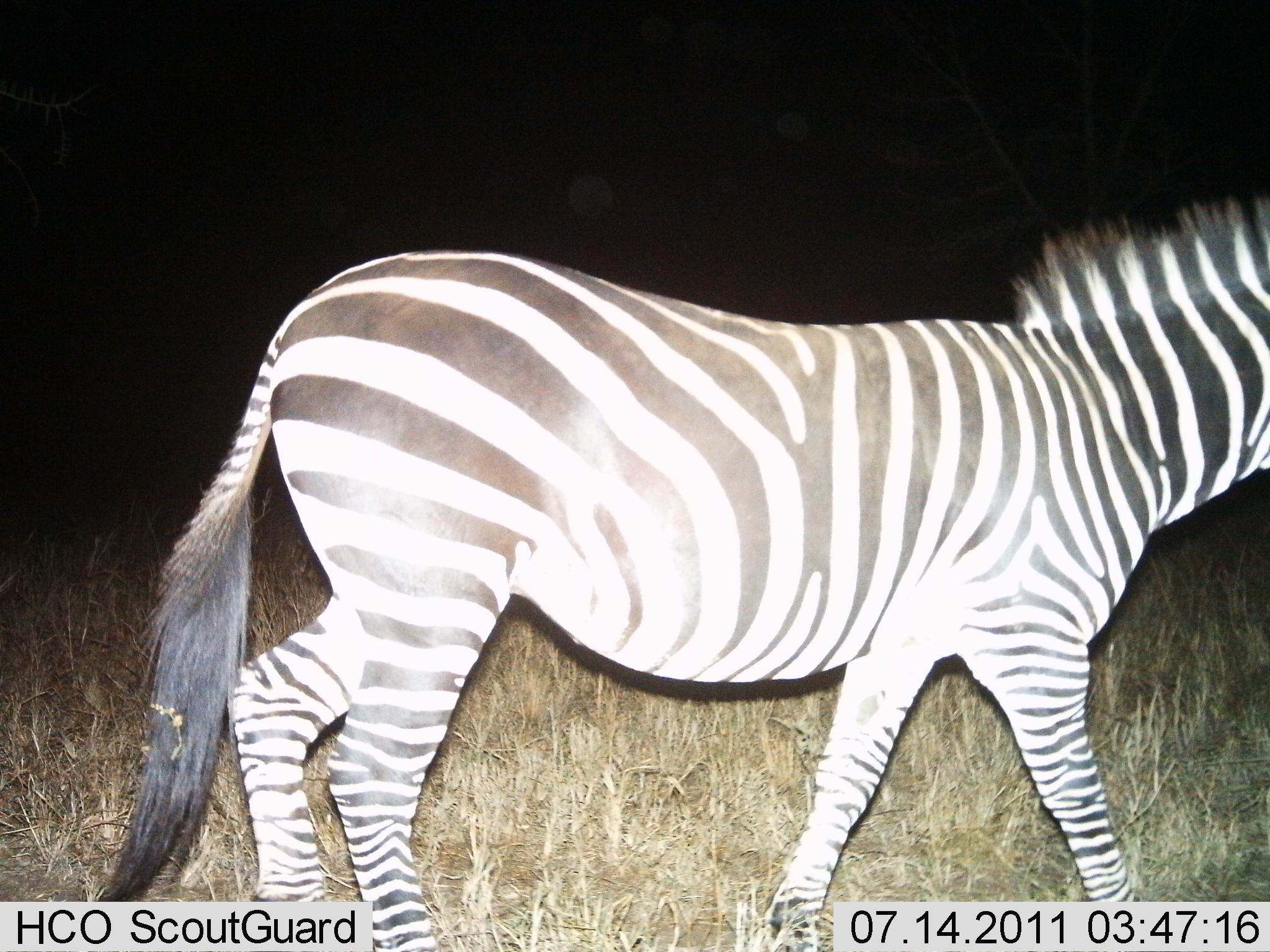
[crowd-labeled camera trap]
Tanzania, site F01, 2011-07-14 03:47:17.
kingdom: Animalia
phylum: Chordata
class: Mammalia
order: Perissodactyla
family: Equidae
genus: Equus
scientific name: Equus quagga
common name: plains zebra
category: zebra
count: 1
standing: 20%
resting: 0%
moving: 80%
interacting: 0%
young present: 0%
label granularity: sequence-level